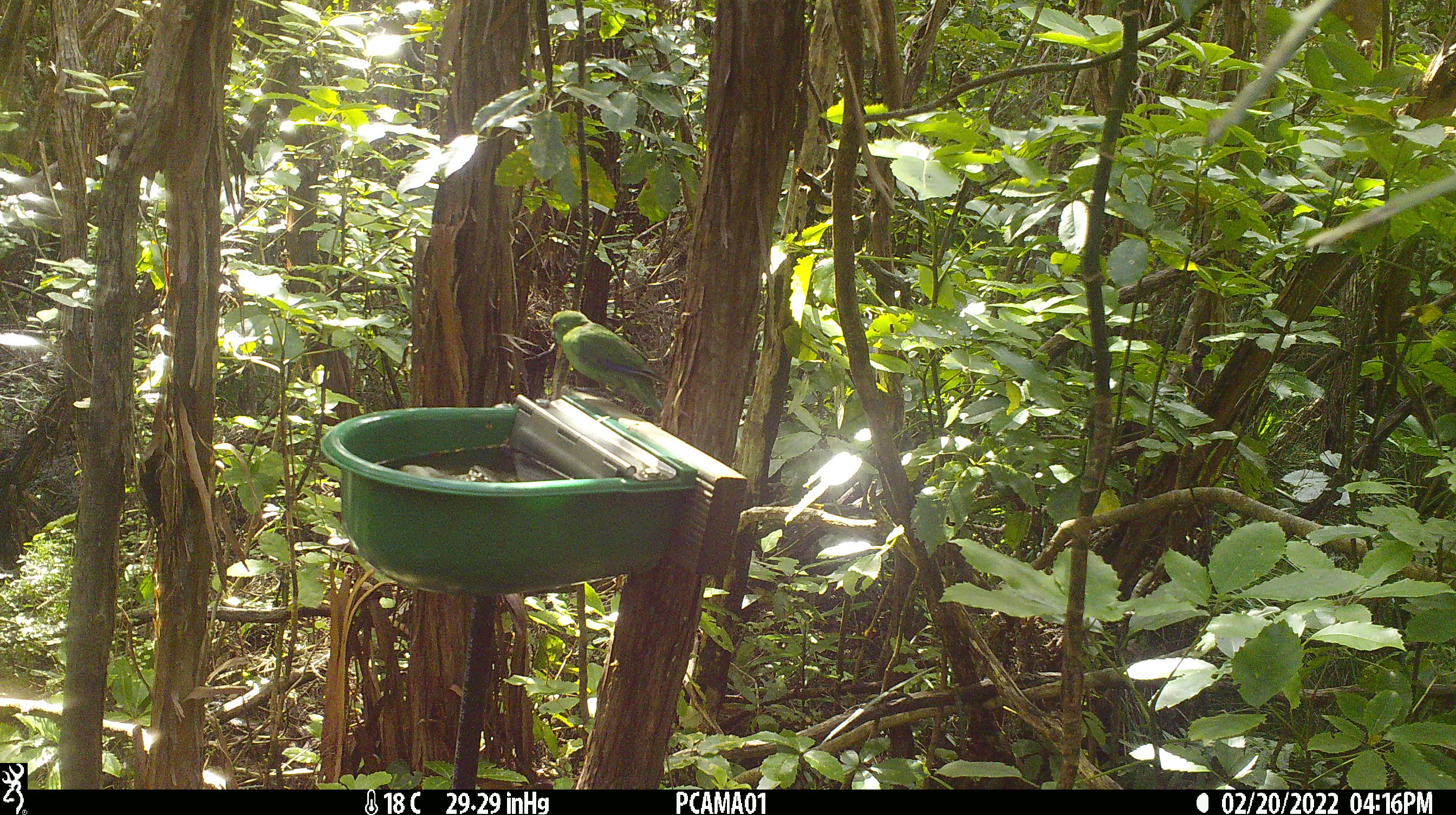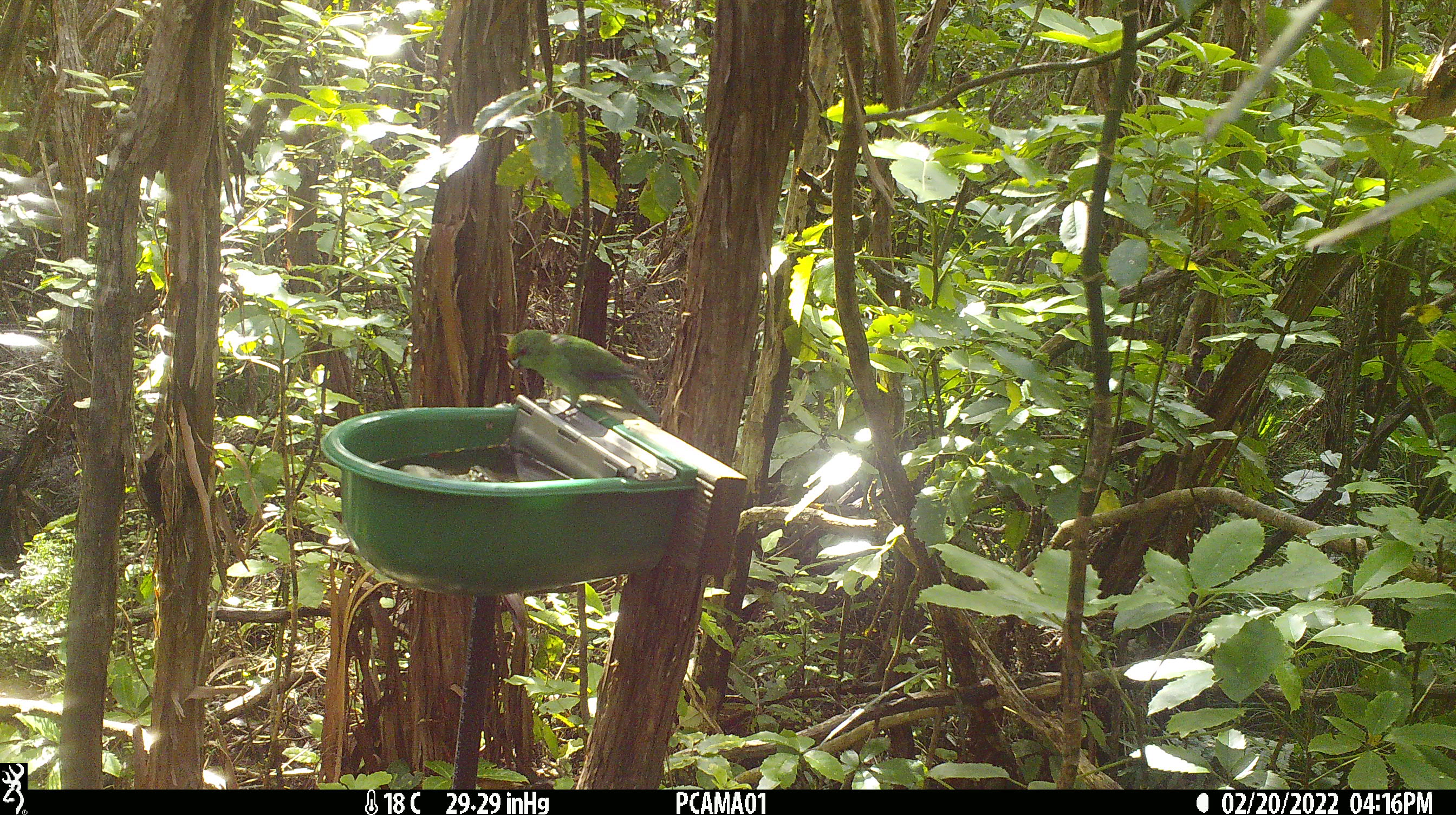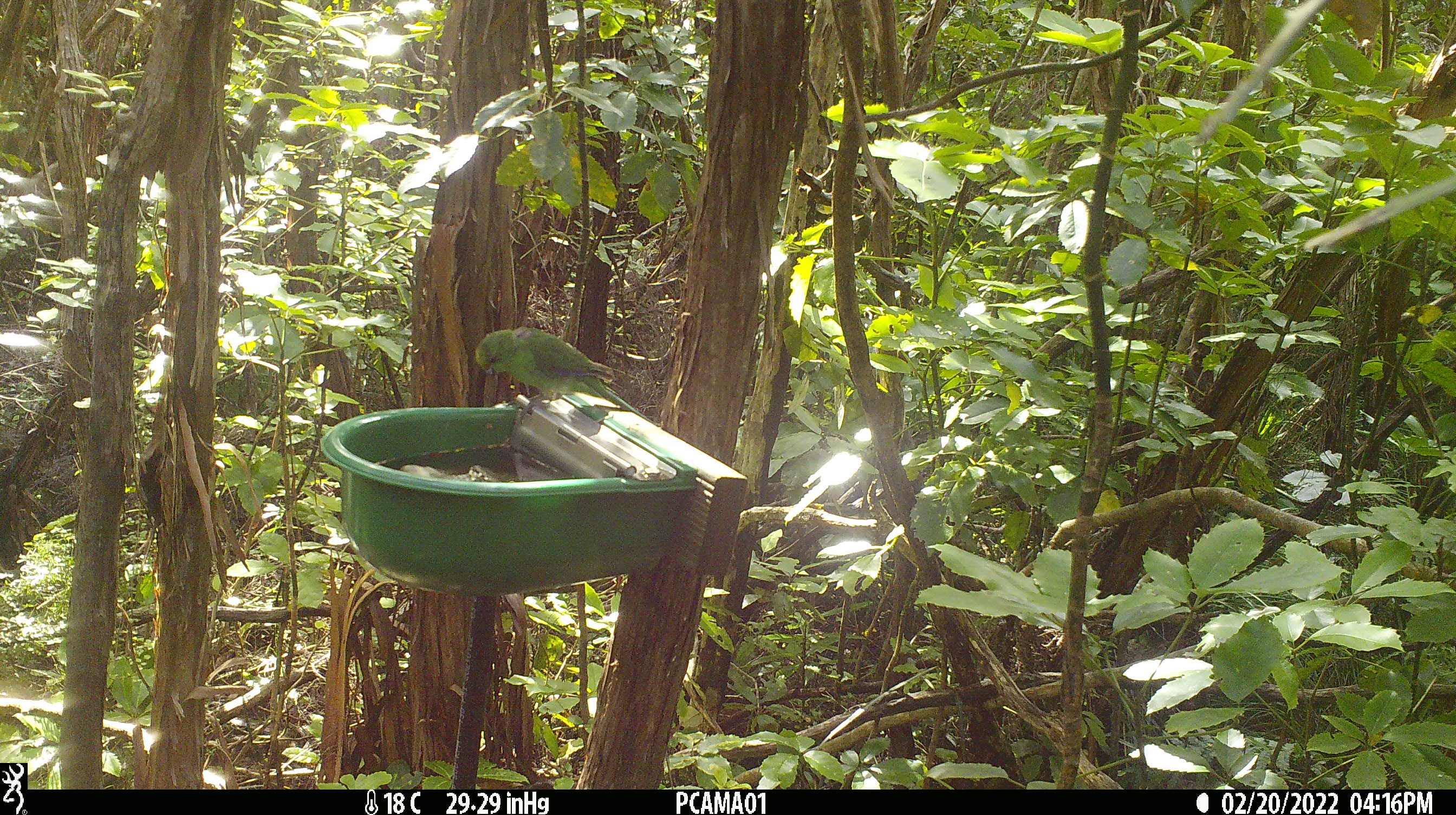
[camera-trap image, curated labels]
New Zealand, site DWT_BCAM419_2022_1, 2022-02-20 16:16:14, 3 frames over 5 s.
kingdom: Animalia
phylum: Chordata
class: Aves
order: Psittaciformes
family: Psittaculidae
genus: Cyanoramphus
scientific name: Cyanoramphus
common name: parakeet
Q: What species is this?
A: Parakeet (Cyanoramphus).